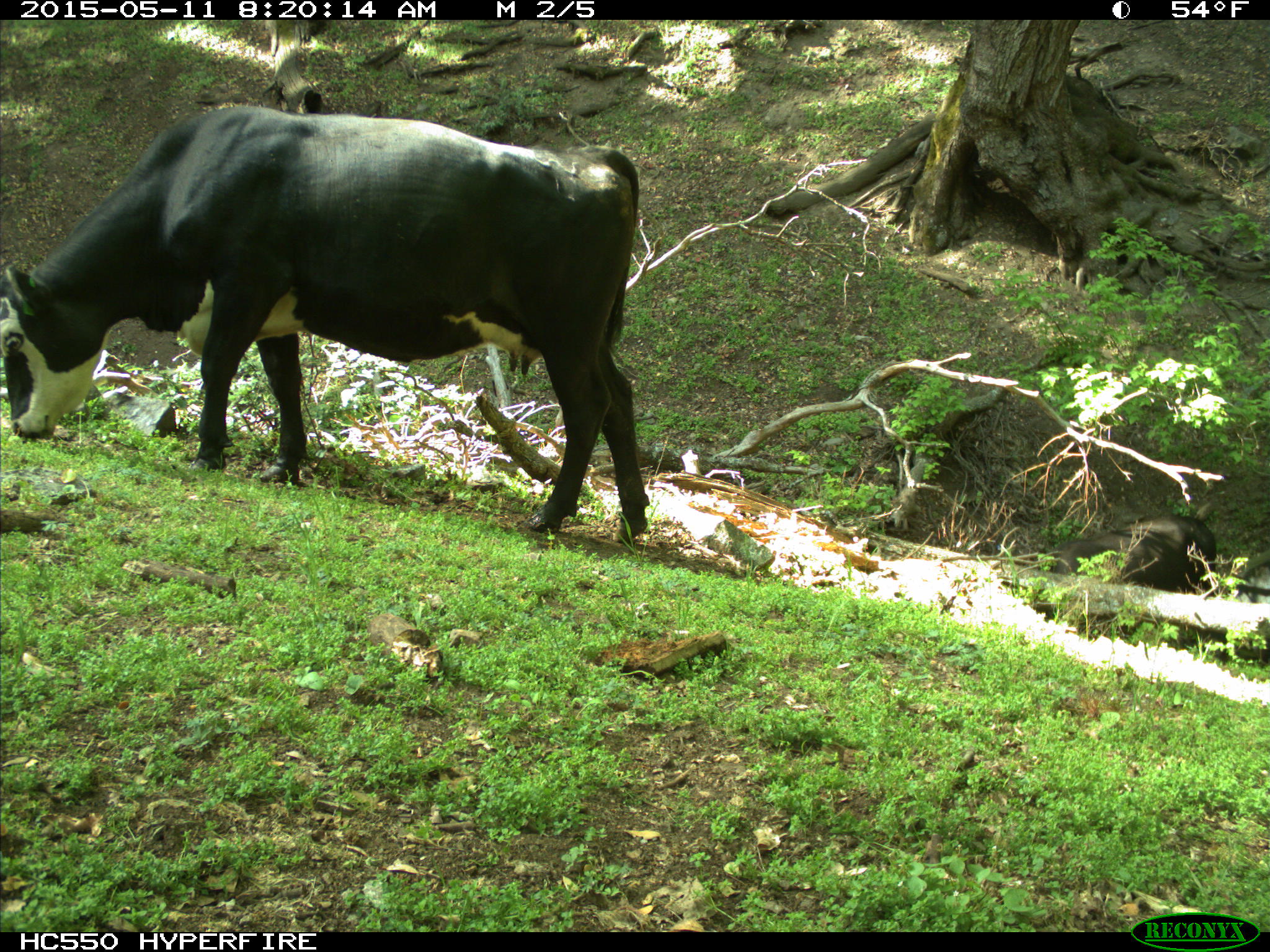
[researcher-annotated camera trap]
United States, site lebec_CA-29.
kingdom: Animalia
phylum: Chordata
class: Mammalia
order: Artiodactyla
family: Bovidae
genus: Bos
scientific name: Bos taurus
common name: domestic cow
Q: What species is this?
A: Bos taurus (domestic cow).